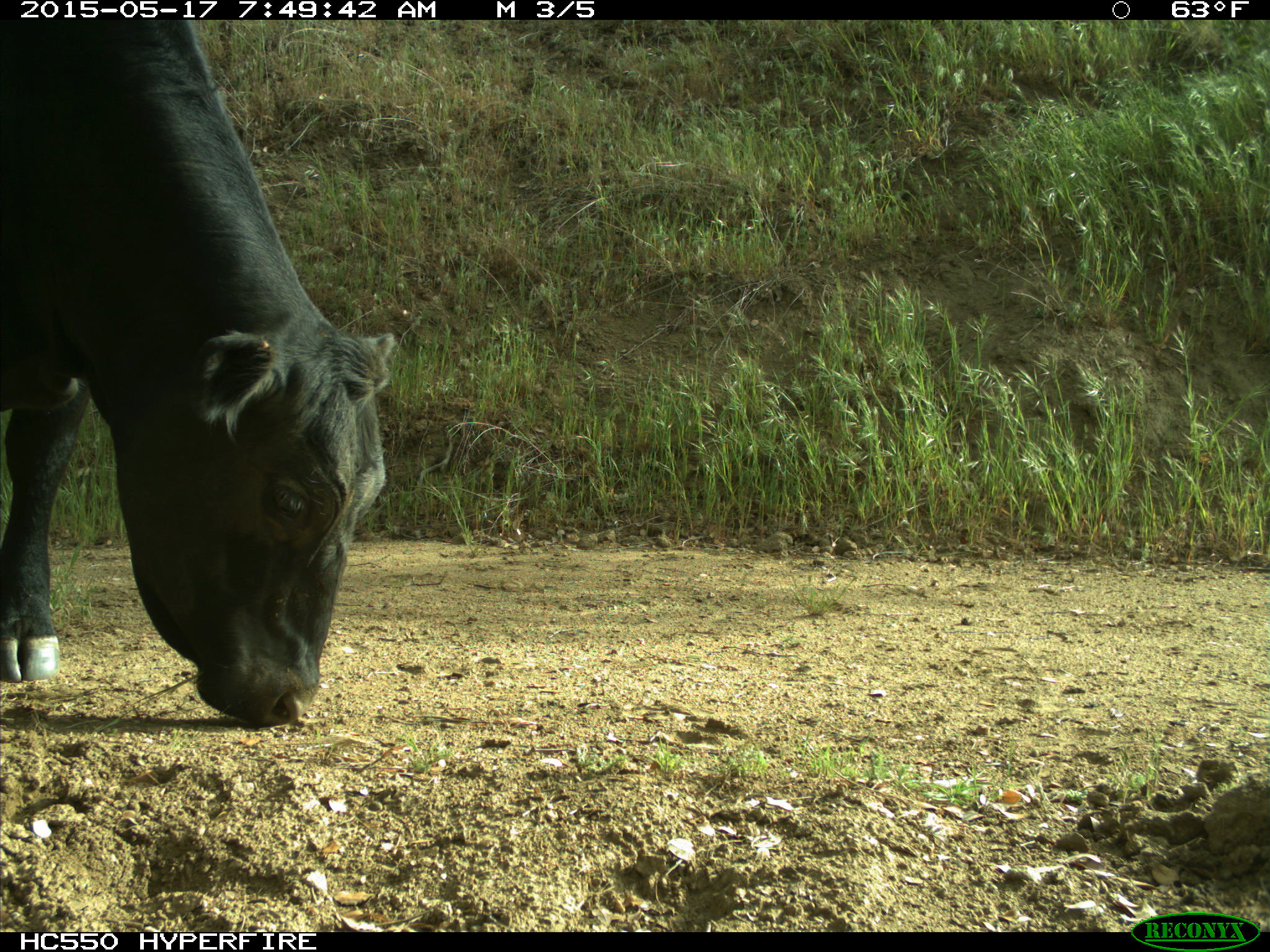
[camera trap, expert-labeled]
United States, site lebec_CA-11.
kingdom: Animalia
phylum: Chordata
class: Mammalia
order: Artiodactyla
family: Bovidae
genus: Bos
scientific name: Bos taurus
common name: domestic cow